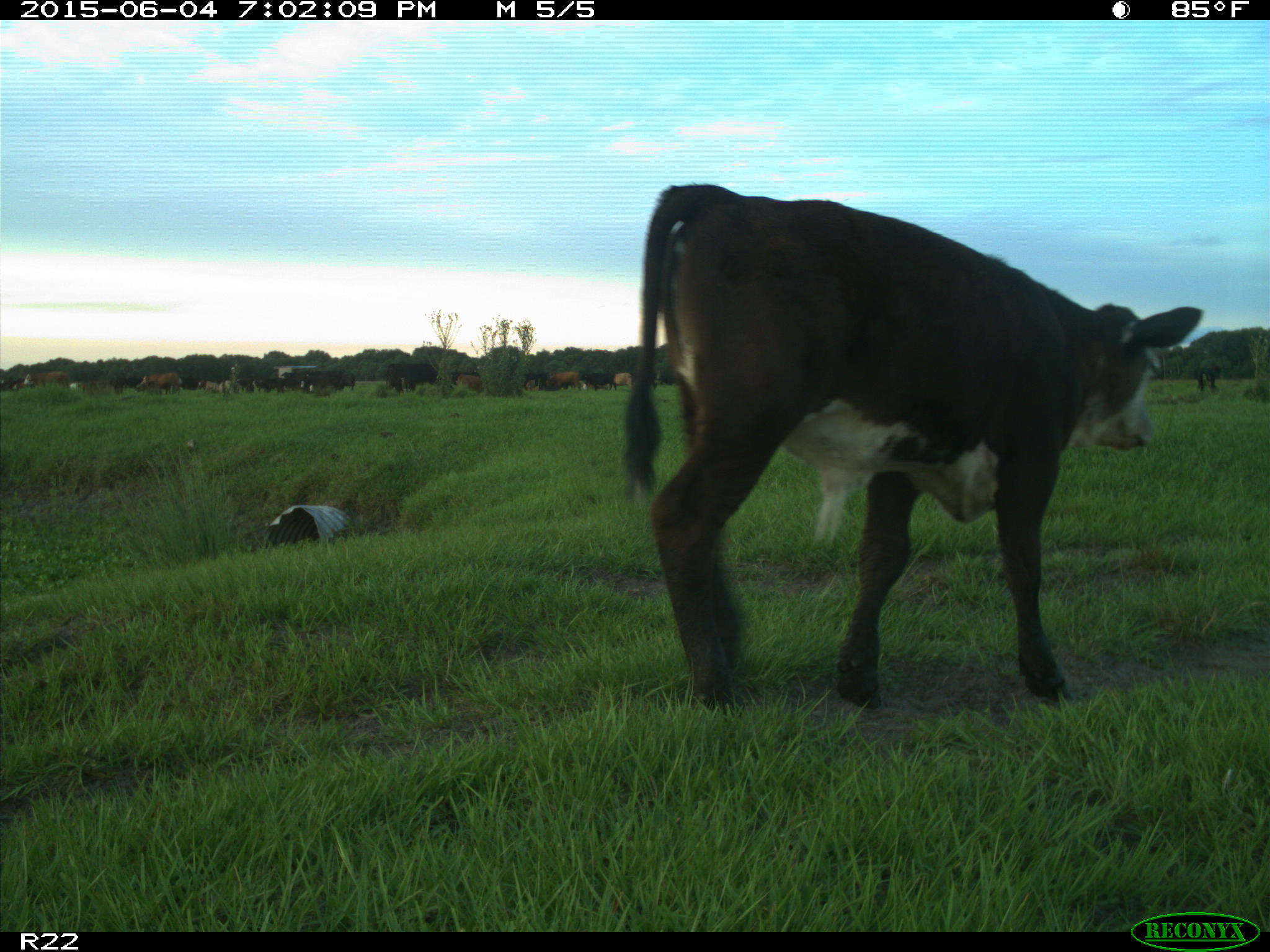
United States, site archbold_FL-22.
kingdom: Animalia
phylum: Chordata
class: Mammalia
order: Artiodactyla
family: Bovidae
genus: Bos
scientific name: Bos taurus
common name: domestic cow